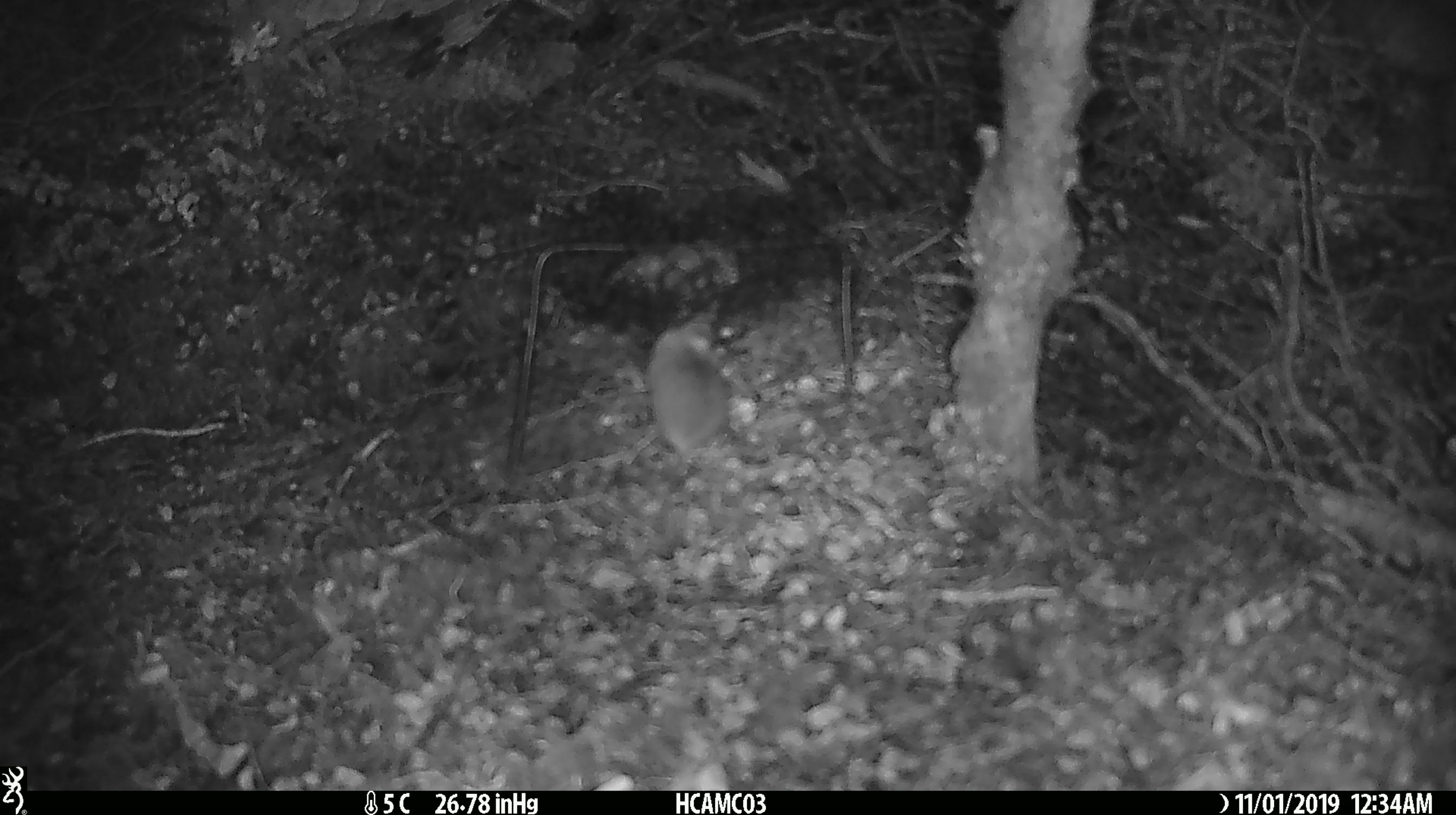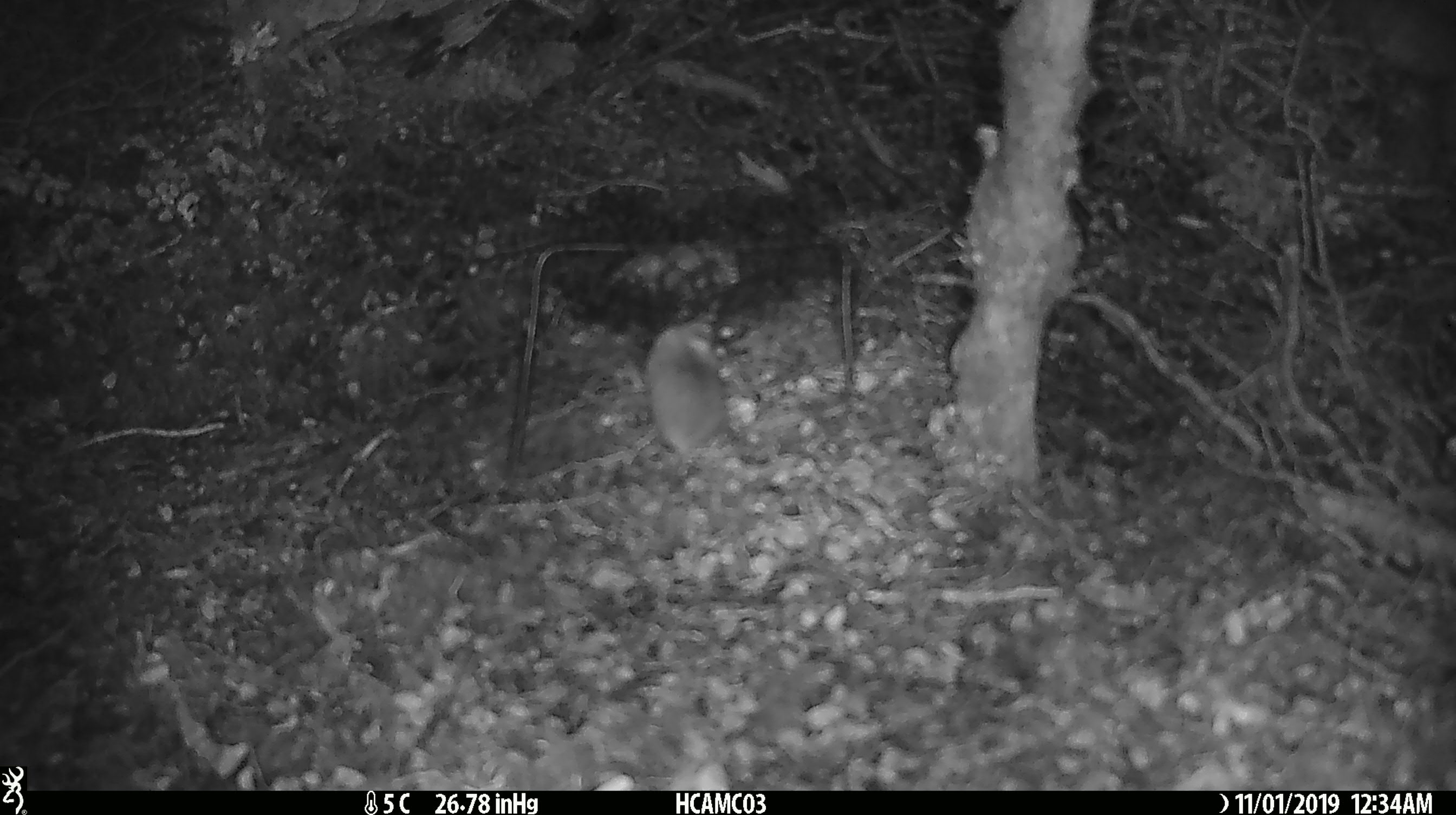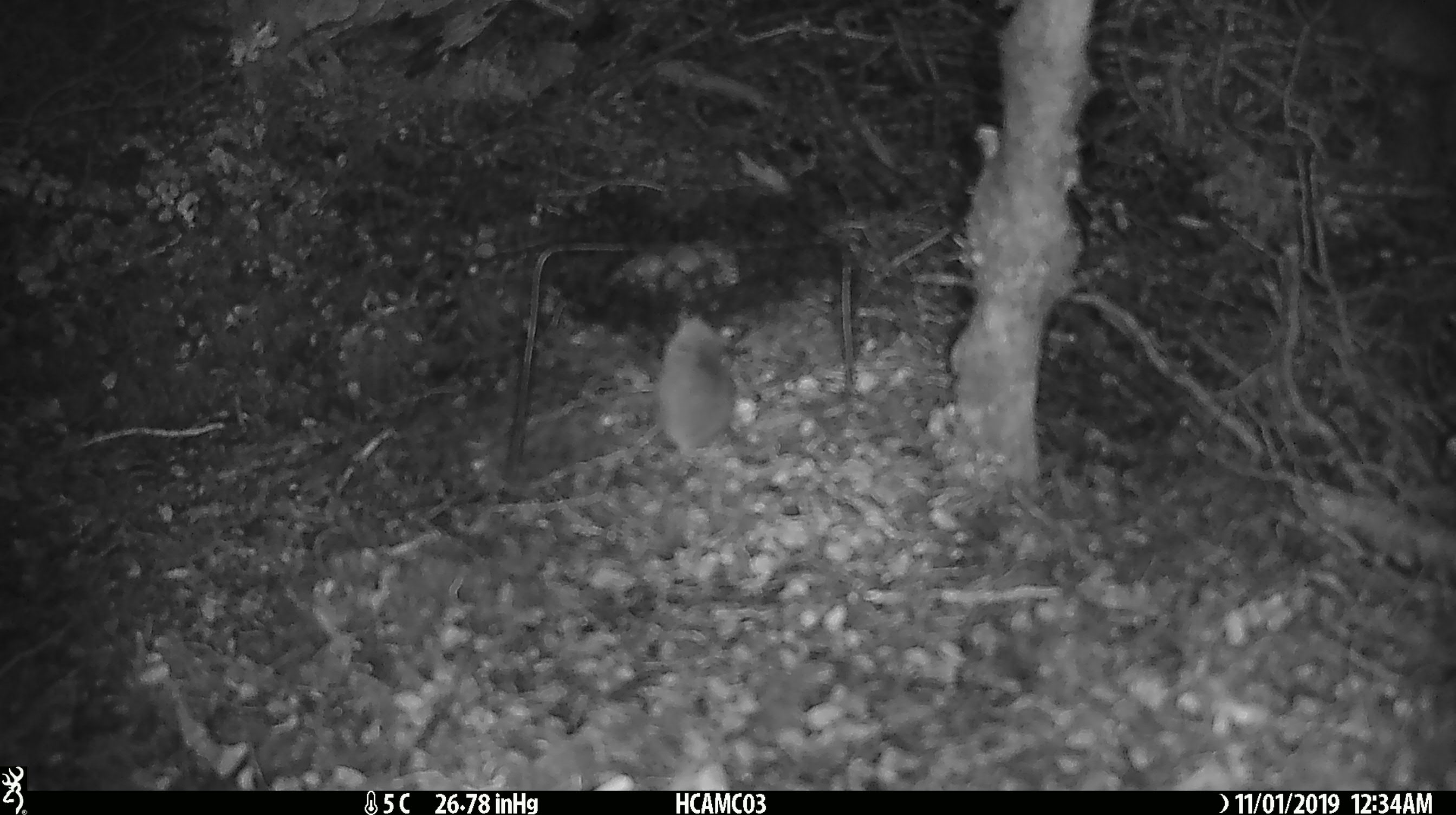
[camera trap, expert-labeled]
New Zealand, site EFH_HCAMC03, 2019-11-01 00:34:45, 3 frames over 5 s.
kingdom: Animalia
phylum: Chordata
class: Mammalia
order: Rodentia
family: Muridae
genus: Mus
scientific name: Mus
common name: mouse